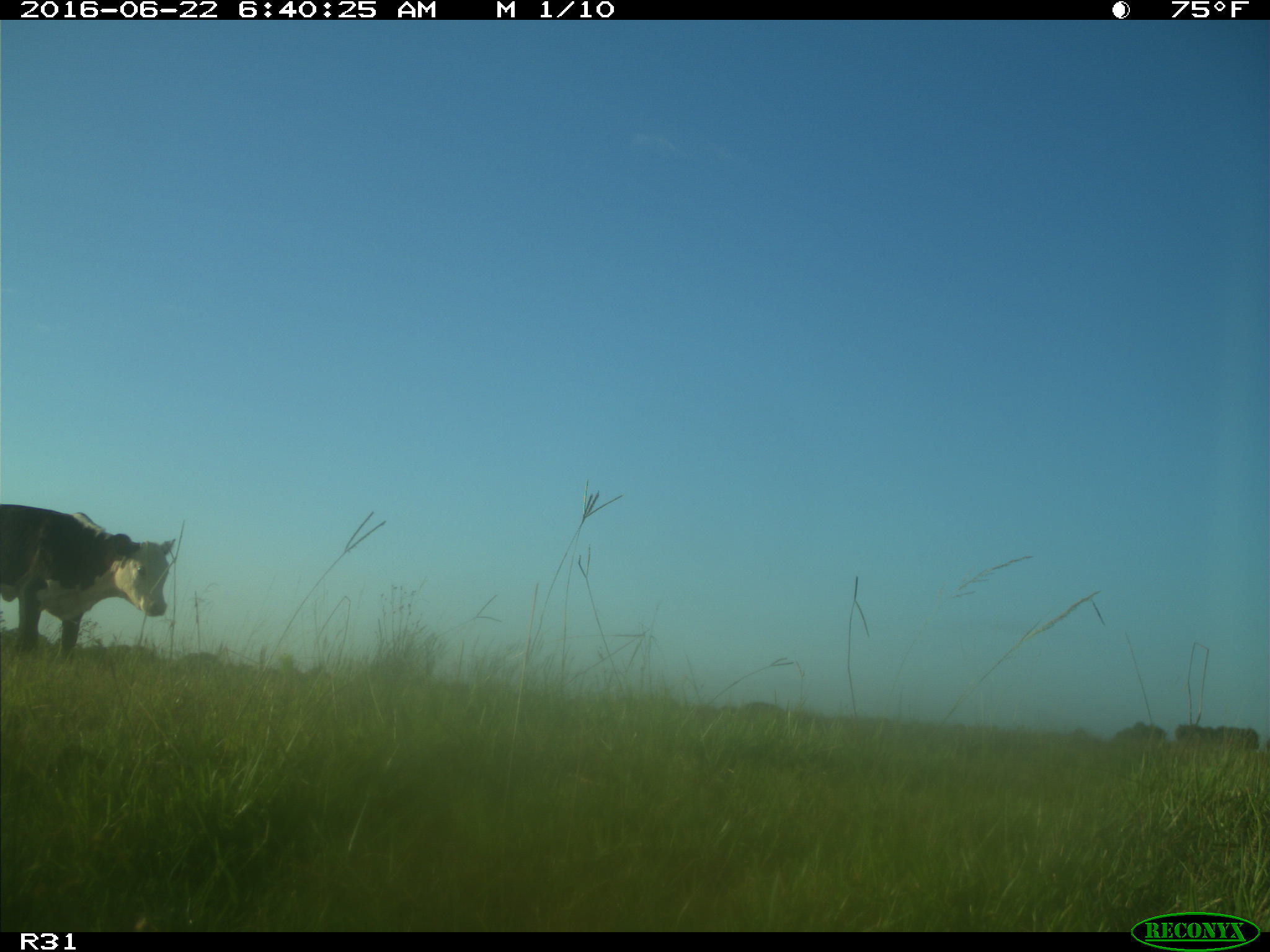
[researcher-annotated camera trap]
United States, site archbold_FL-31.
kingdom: Animalia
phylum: Chordata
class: Mammalia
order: Artiodactyla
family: Bovidae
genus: Bos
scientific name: Bos taurus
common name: domestic cow